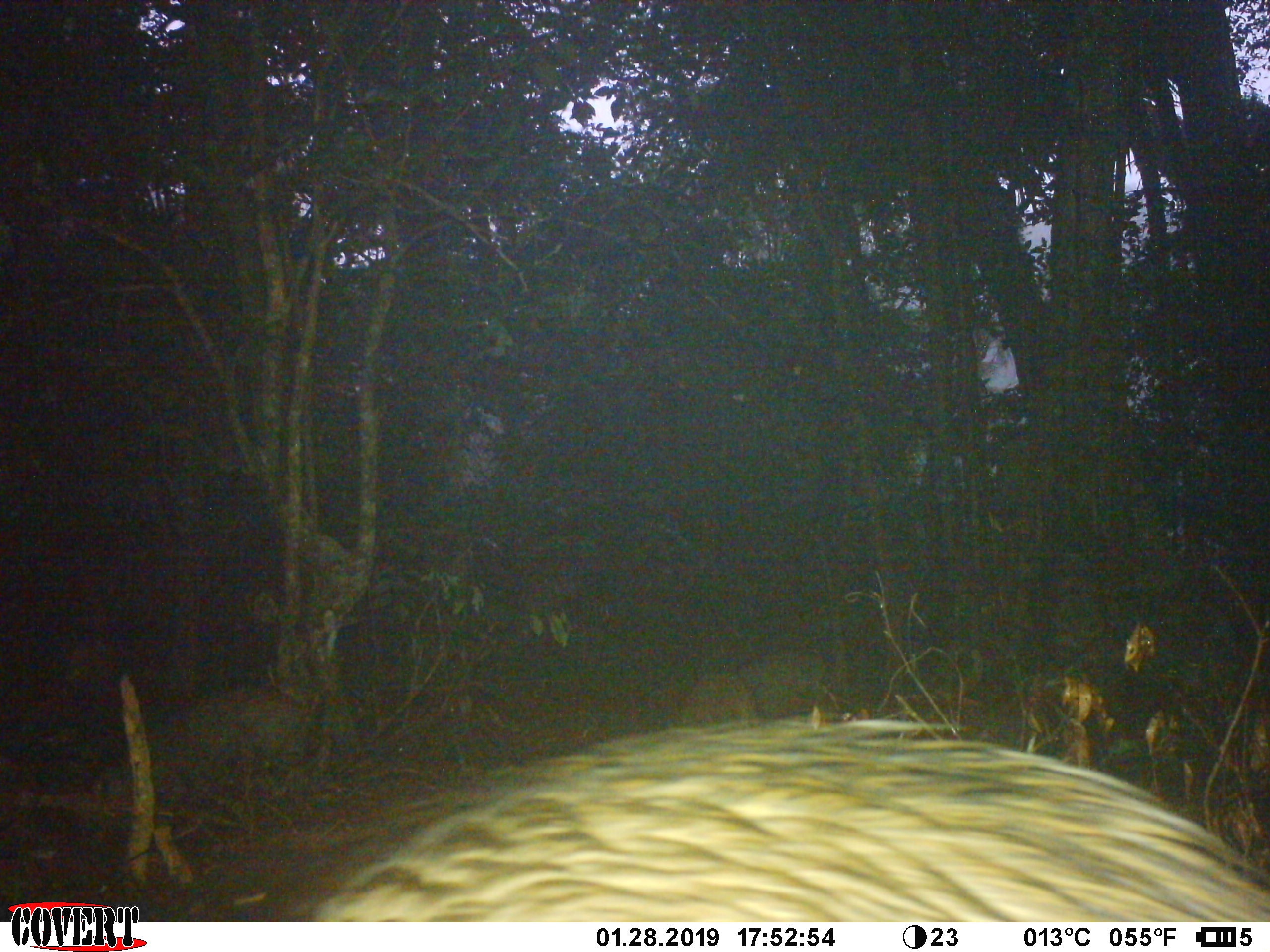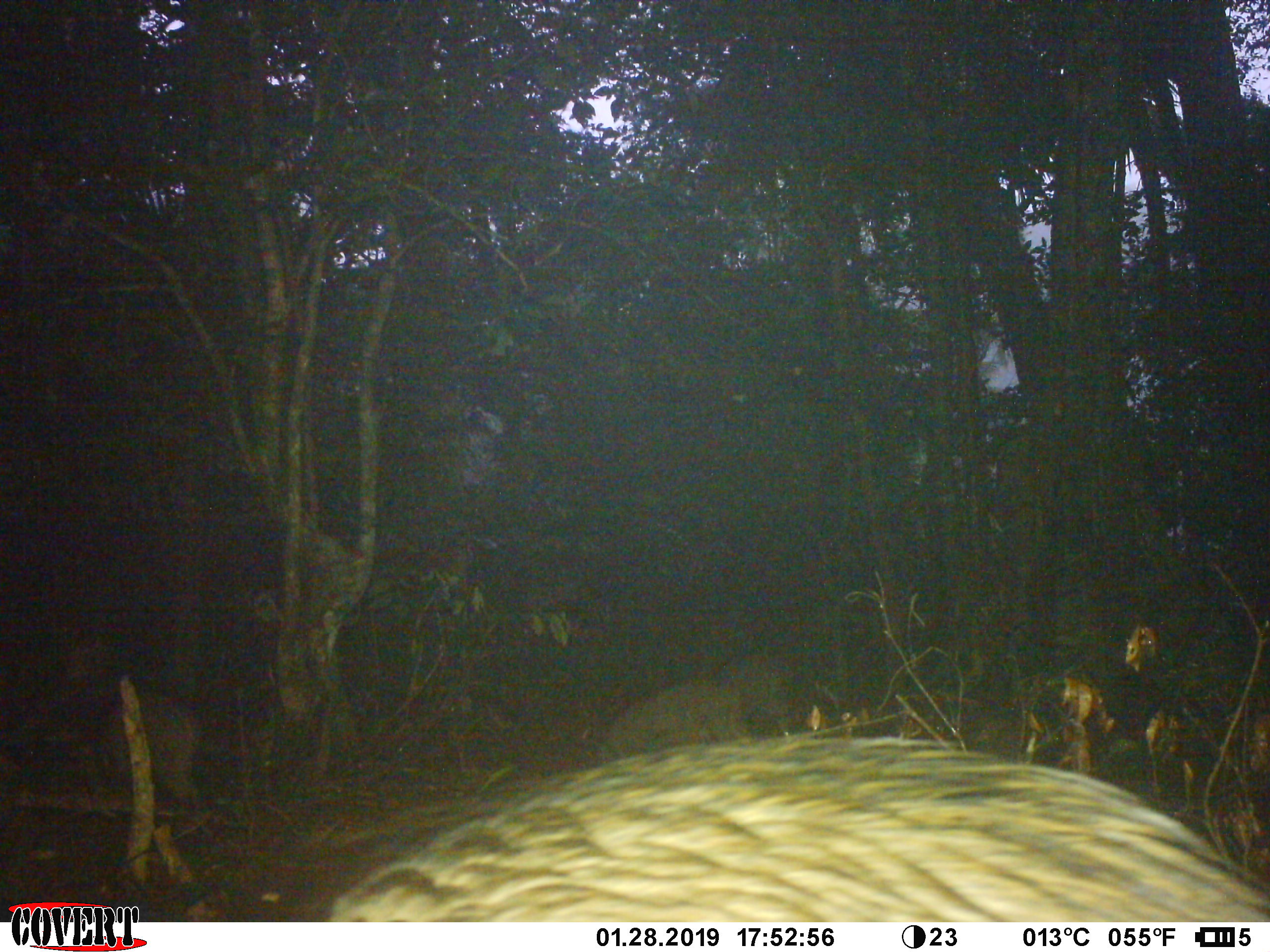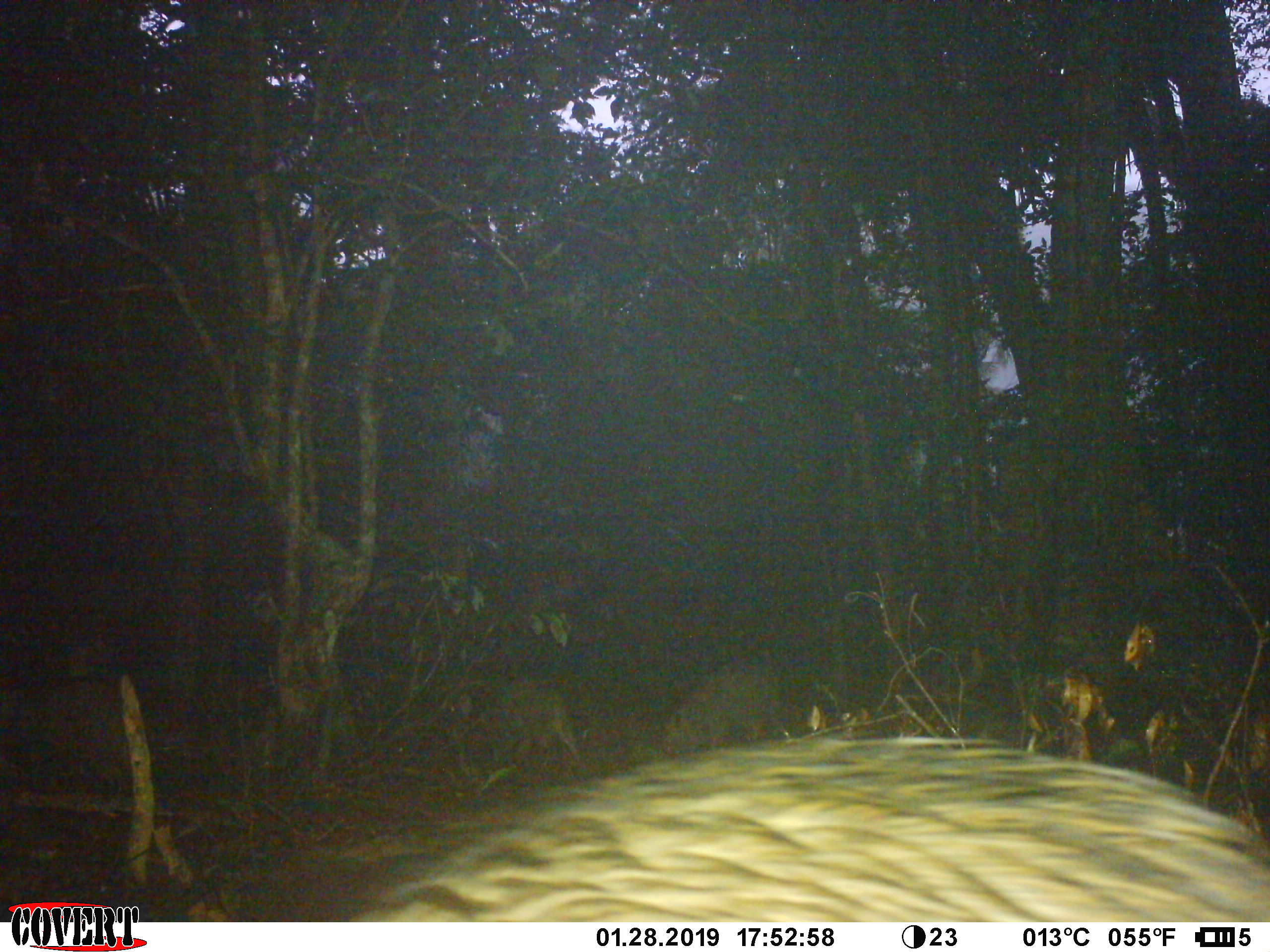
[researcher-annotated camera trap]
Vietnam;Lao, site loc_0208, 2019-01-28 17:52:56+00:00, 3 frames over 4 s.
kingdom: Animalia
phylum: Chordata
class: Mammalia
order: Artiodactyla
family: Suidae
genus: Sus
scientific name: Sus scrofa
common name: eurasian wild pig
Eurasian wild pig (Sus scrofa). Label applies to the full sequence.